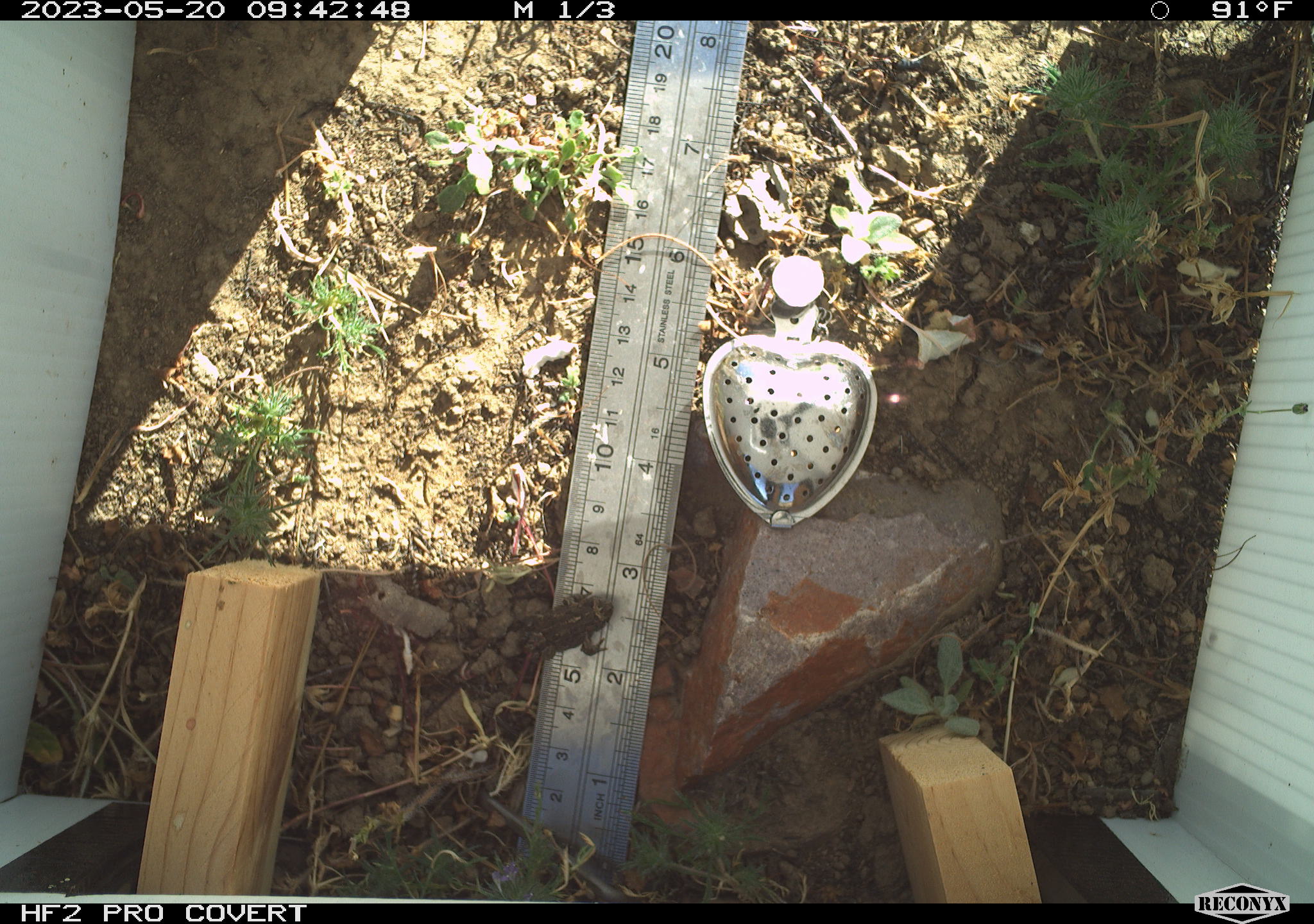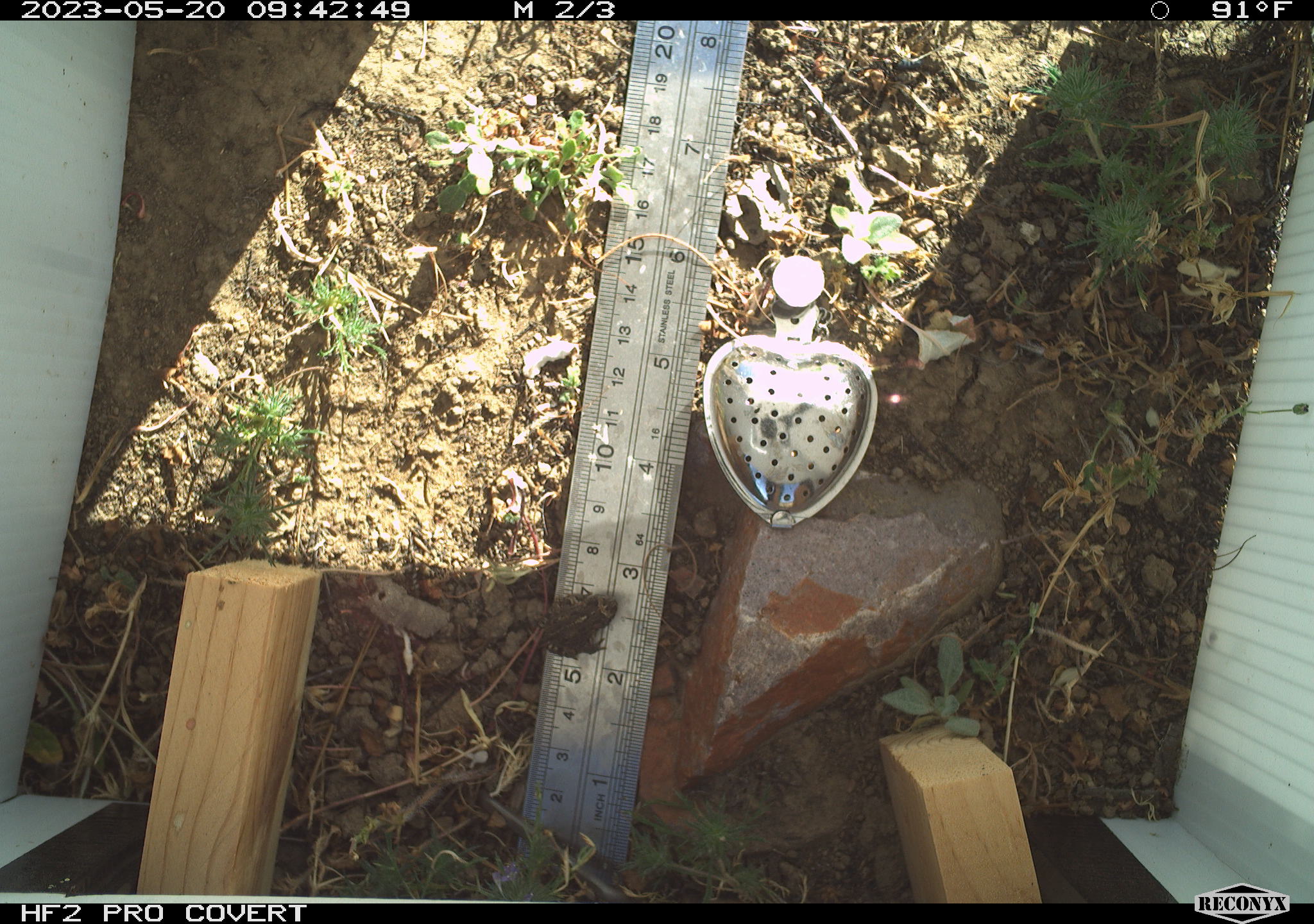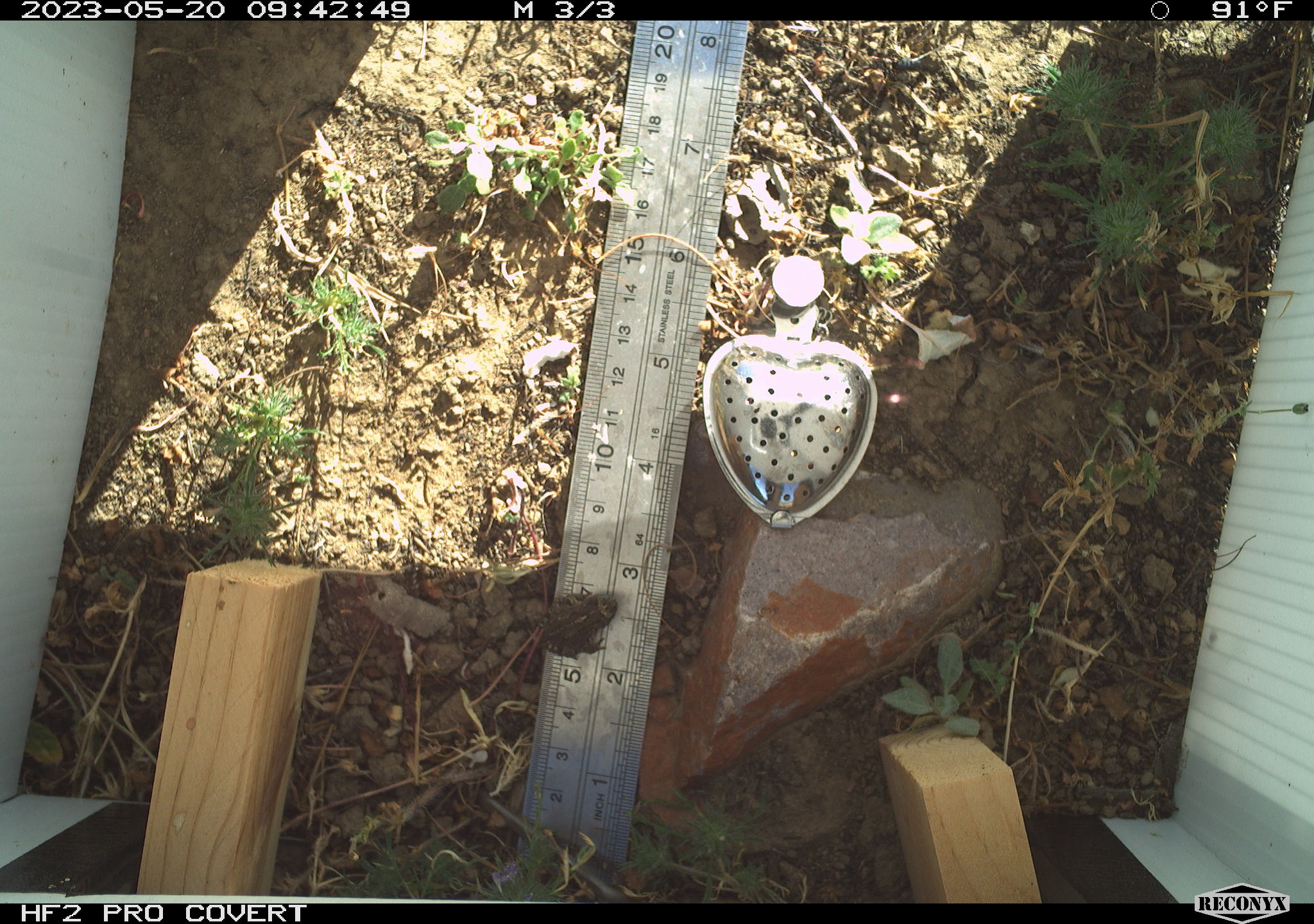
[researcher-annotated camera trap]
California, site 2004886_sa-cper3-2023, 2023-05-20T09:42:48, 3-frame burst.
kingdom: Animalia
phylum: Chordata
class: Amphibia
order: Anura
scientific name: Anura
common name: frogs